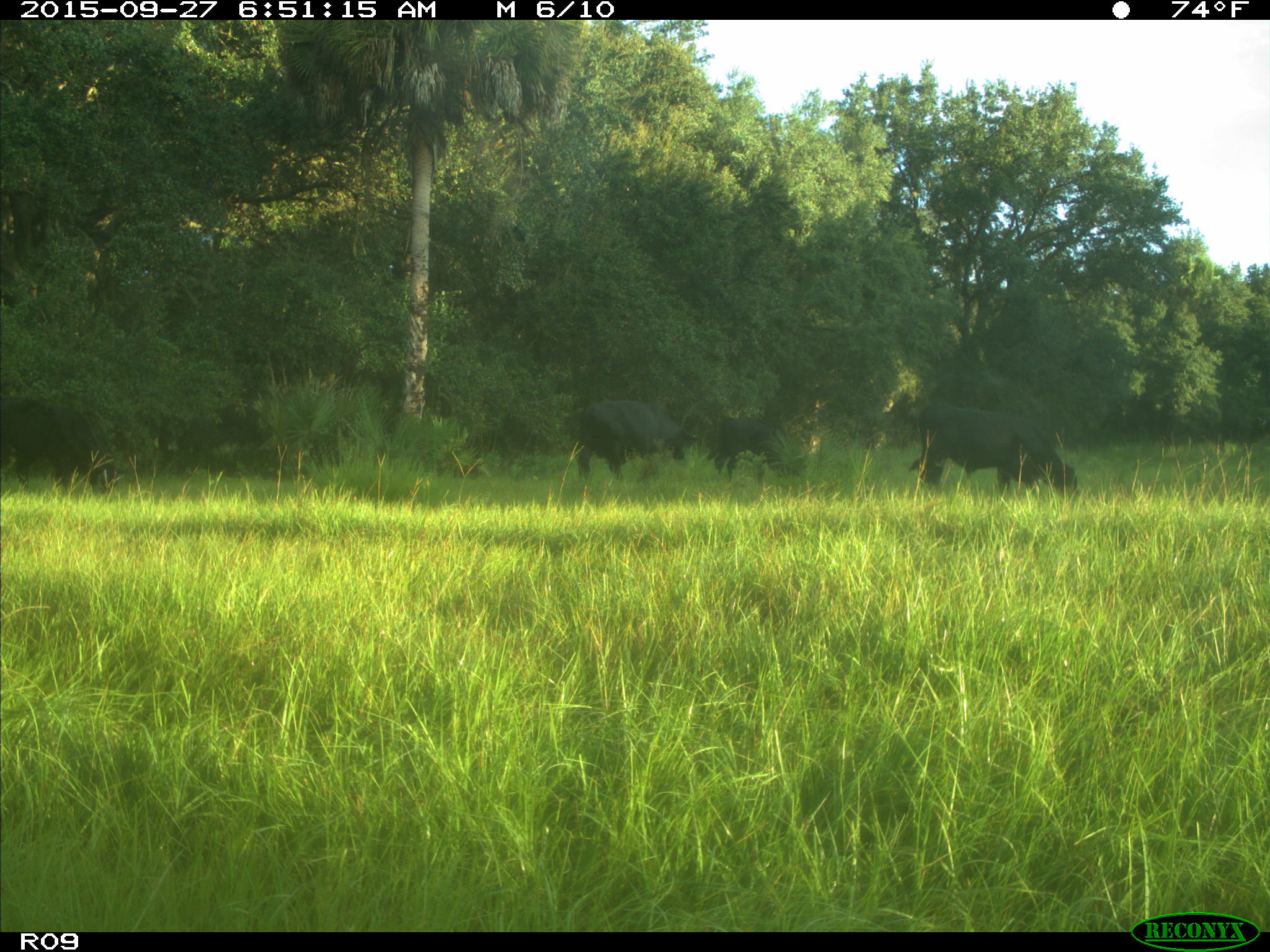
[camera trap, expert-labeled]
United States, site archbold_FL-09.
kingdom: Animalia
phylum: Chordata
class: Mammalia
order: Artiodactyla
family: Bovidae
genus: Bos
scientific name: Bos taurus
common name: domestic cow